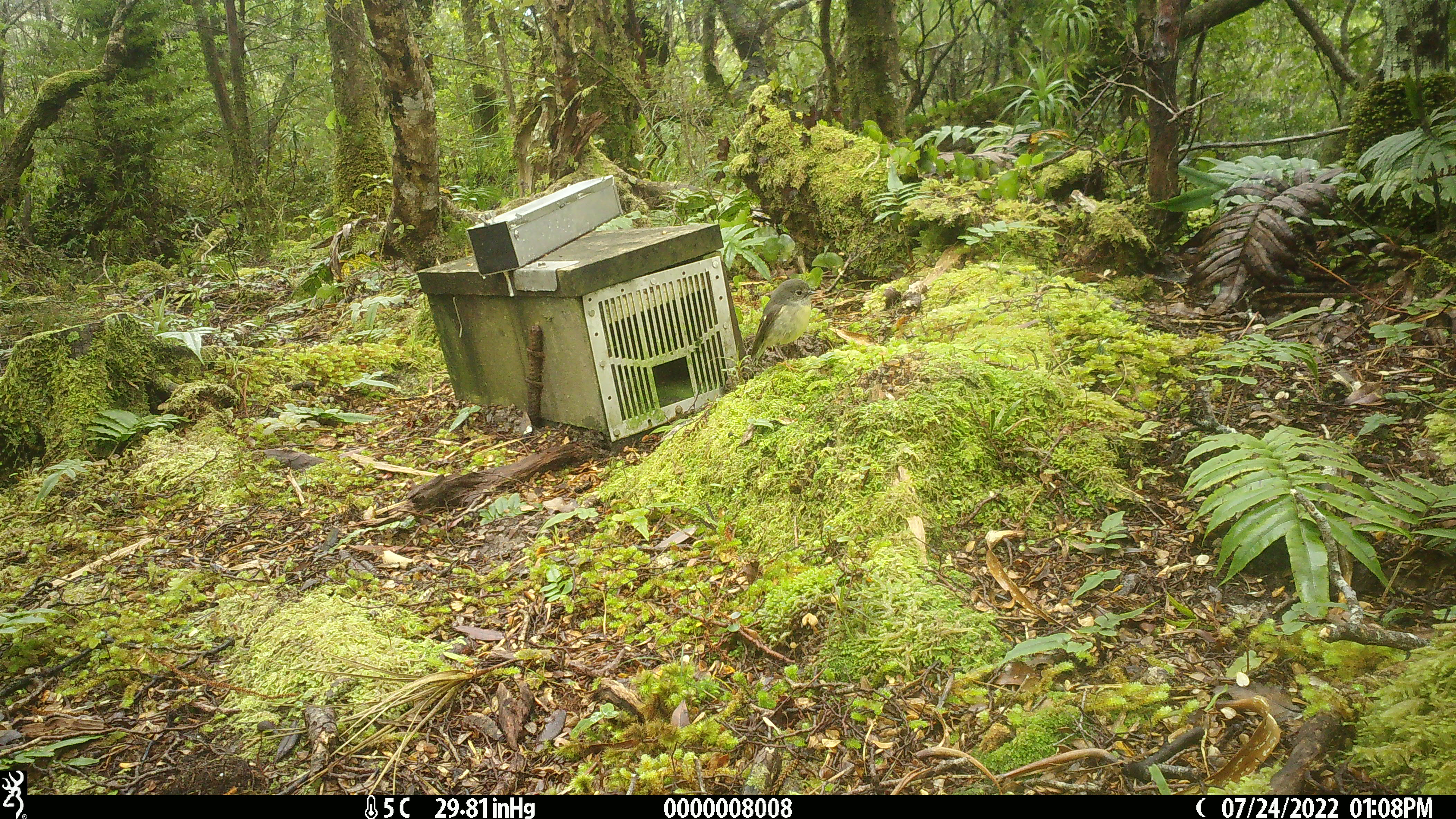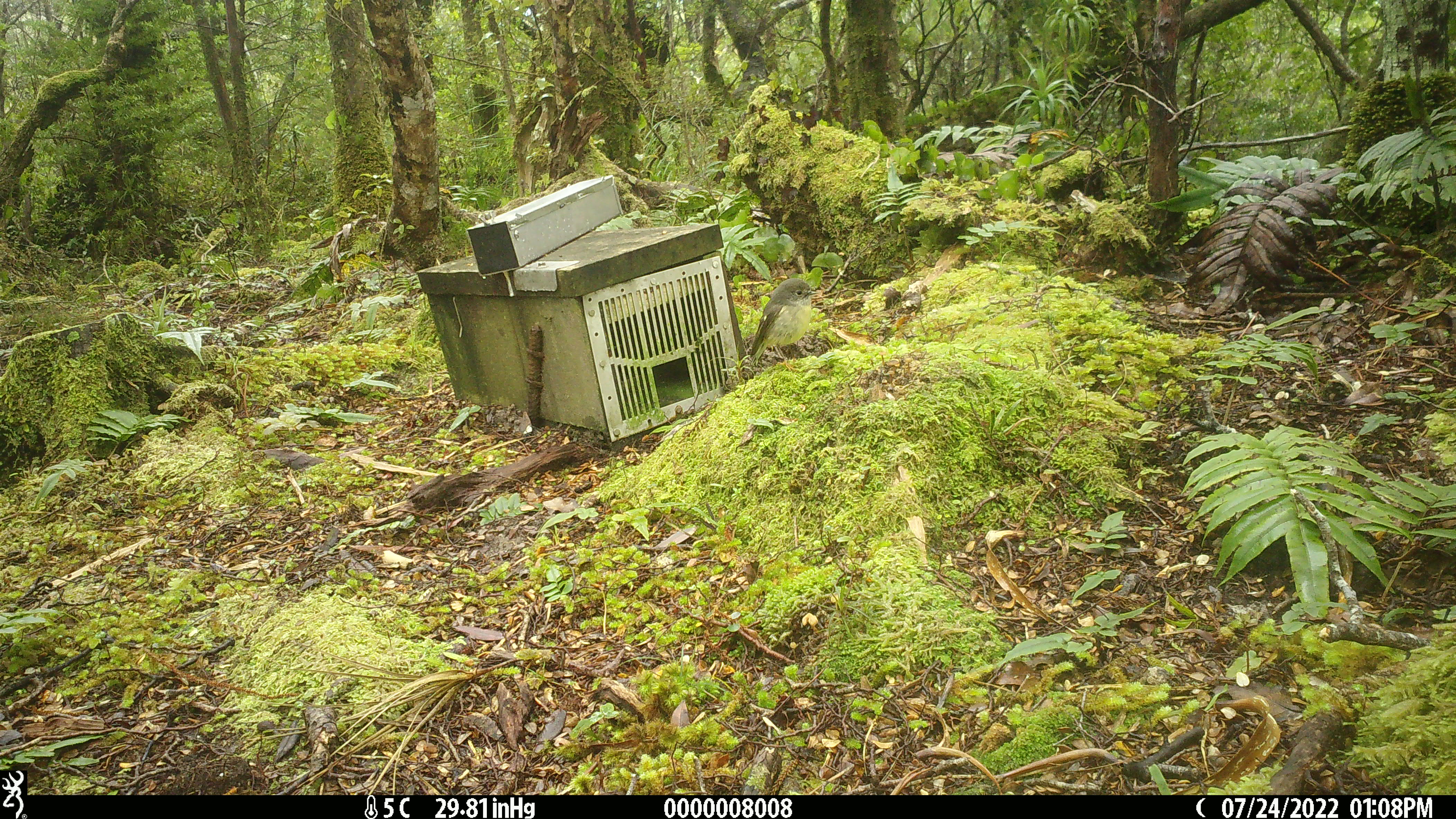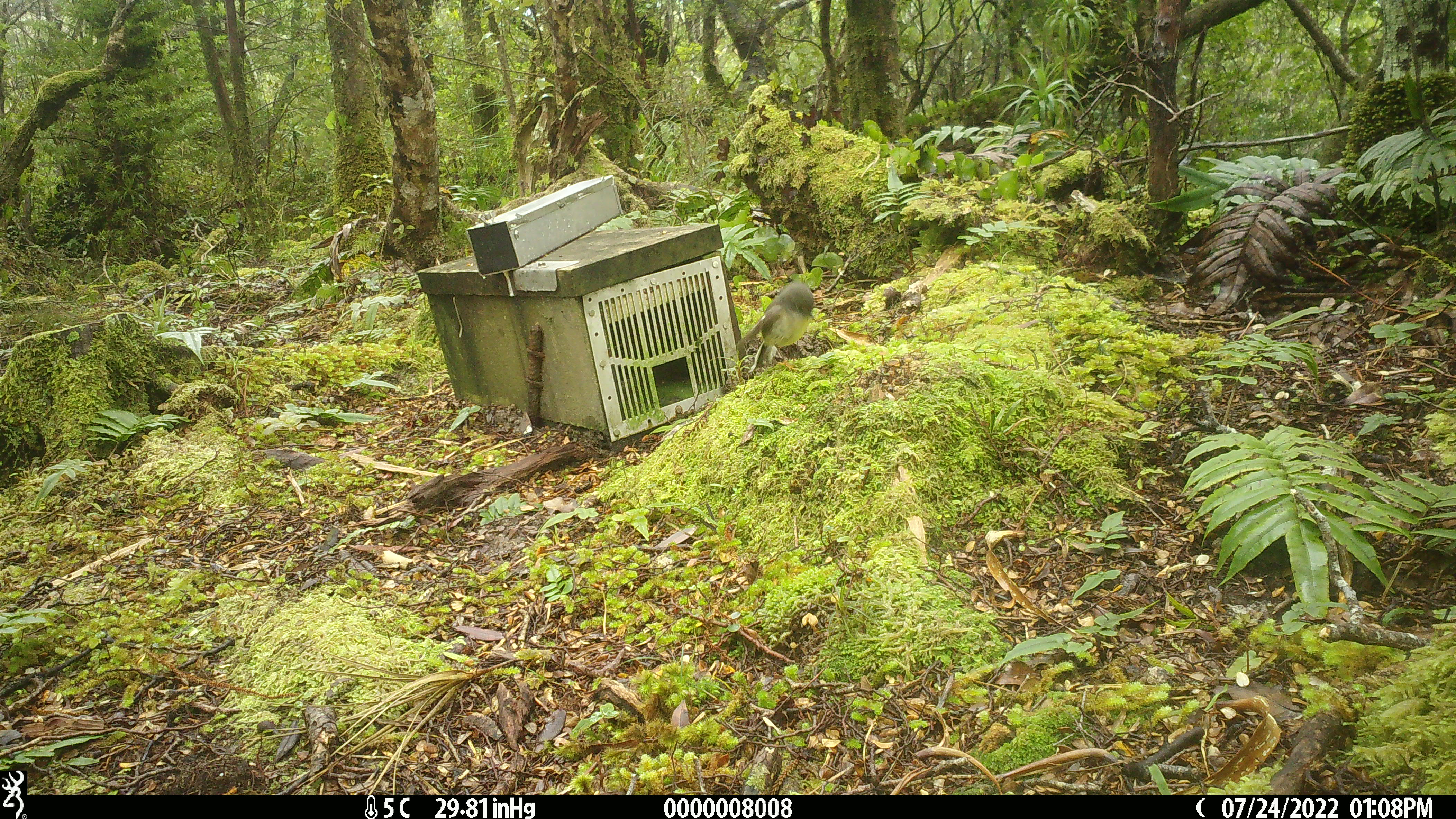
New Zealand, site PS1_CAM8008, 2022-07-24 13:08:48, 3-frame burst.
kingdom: Animalia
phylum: Chordata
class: Aves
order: Passeriformes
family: Petroicidae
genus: Petroica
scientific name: Petroica macrocephala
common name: tomtit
Tomtit (Petroica macrocephala).